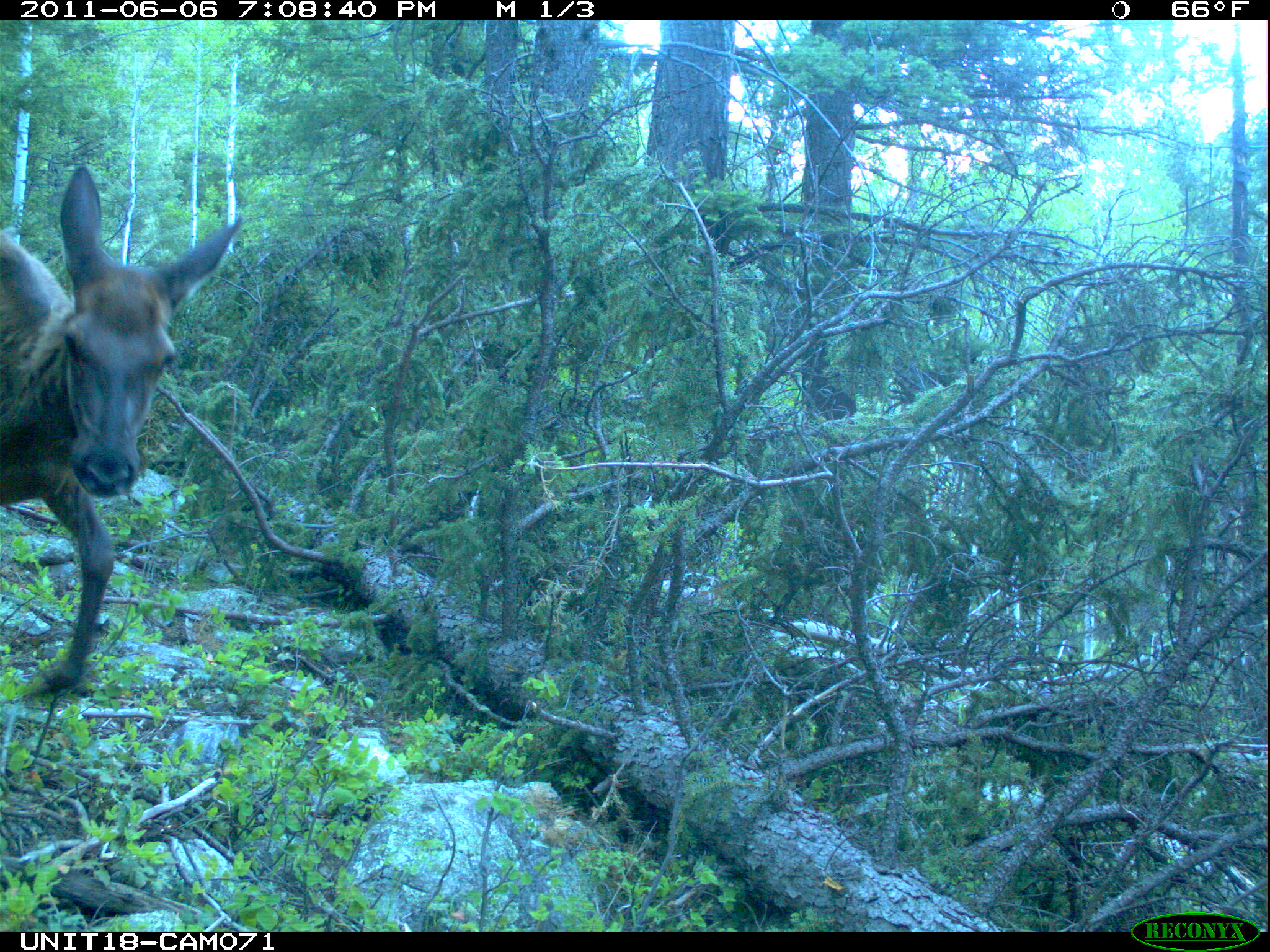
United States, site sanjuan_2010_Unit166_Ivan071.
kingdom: Animalia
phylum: Chordata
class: Mammalia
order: Artiodactyla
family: Cervidae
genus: Cervus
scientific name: Cervus elaphus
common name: red deer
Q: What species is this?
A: Cervus elaphus (red deer).